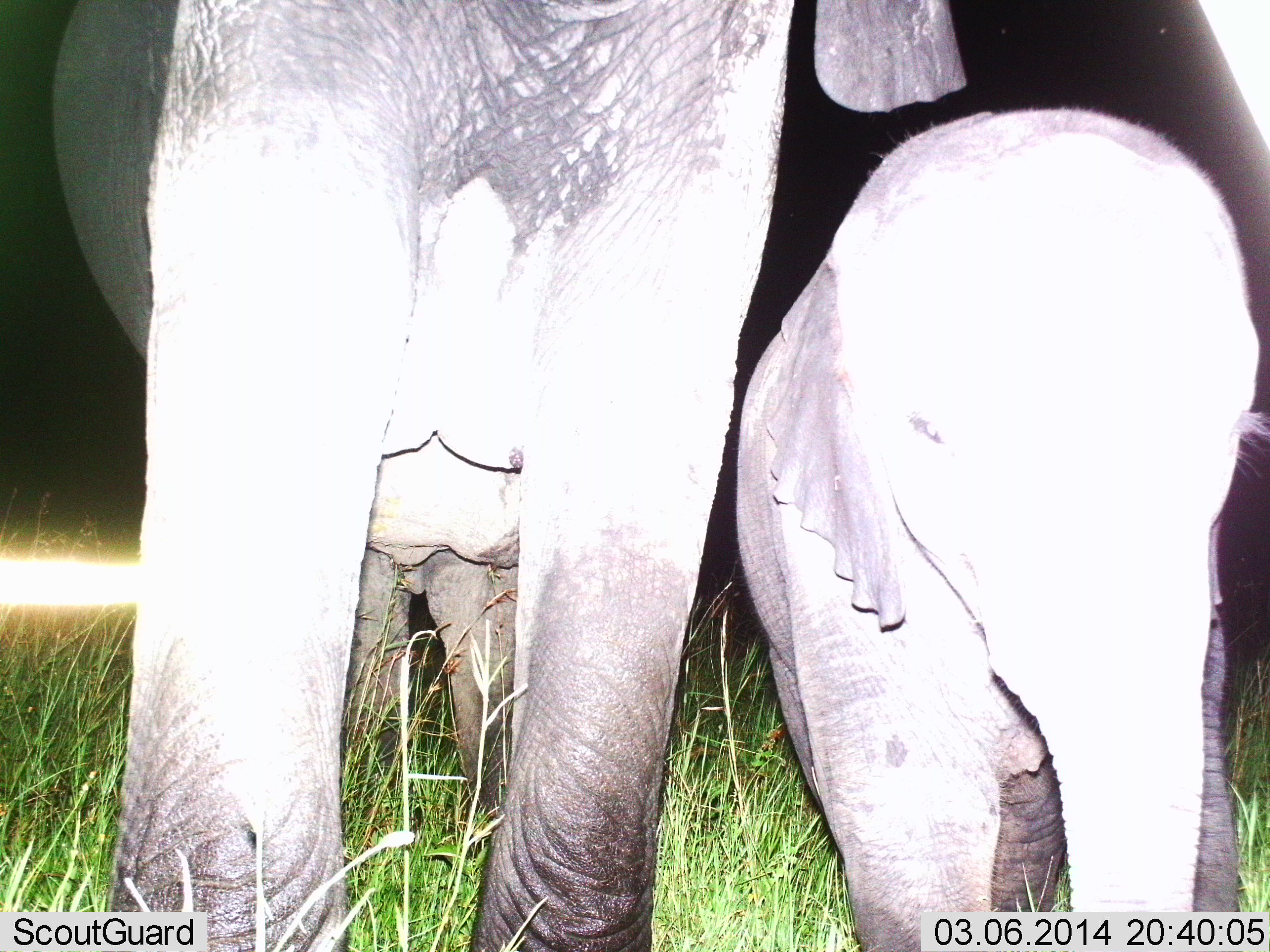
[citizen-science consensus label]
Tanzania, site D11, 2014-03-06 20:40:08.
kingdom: Animalia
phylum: Chordata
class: Mammalia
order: Proboscidea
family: Elephantidae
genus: Loxodonta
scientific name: Loxodonta africana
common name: african bush elephant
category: elephant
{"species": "elephant (african bush elephant) (Loxodonta africana)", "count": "2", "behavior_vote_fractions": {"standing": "80%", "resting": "2%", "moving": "18%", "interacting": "8%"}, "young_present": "82%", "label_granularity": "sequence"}